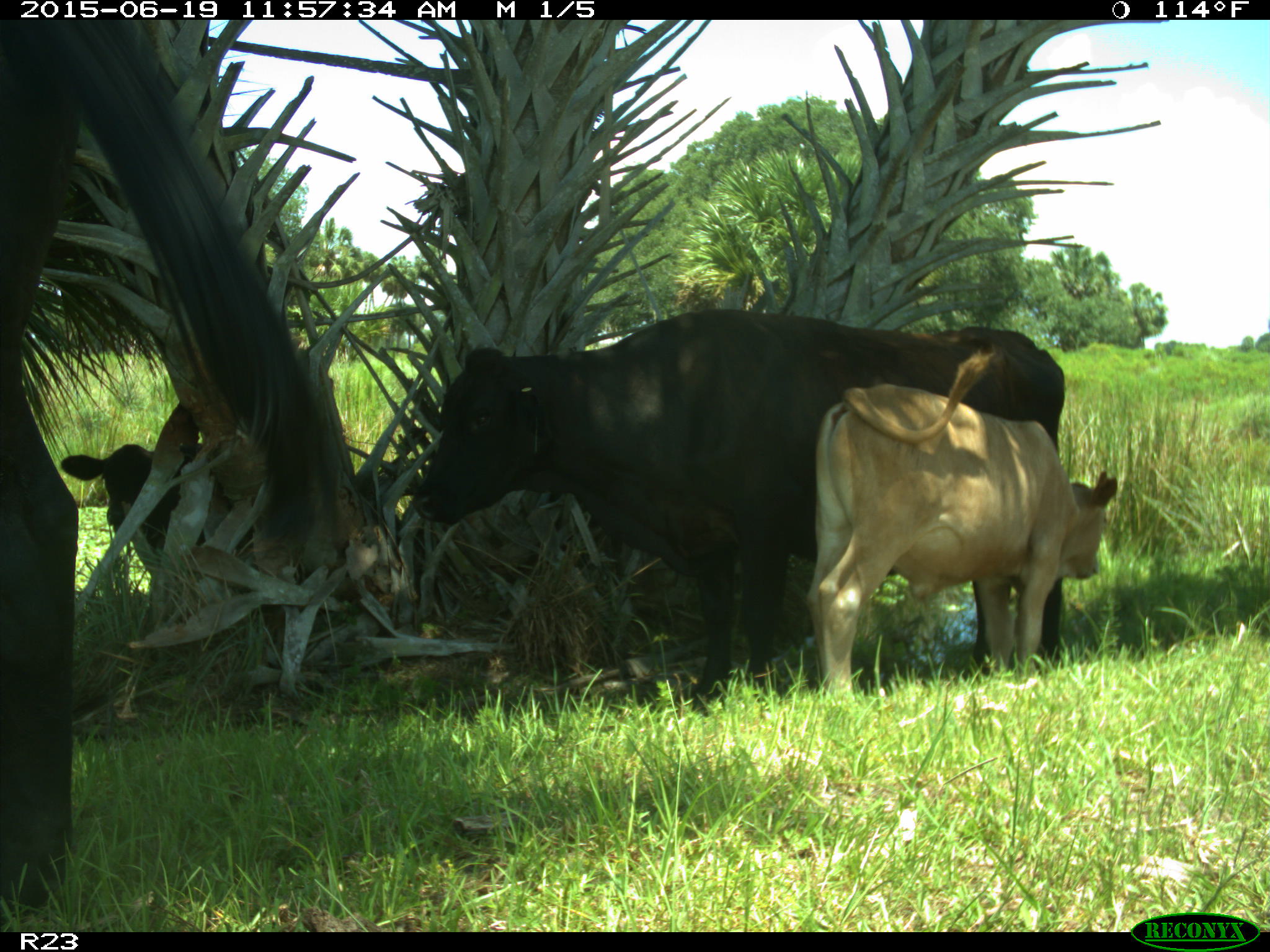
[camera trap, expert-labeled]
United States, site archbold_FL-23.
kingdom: Animalia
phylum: Chordata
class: Mammalia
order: Artiodactyla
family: Bovidae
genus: Bos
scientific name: Bos taurus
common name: domestic cow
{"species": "Bos taurus (domestic cow)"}